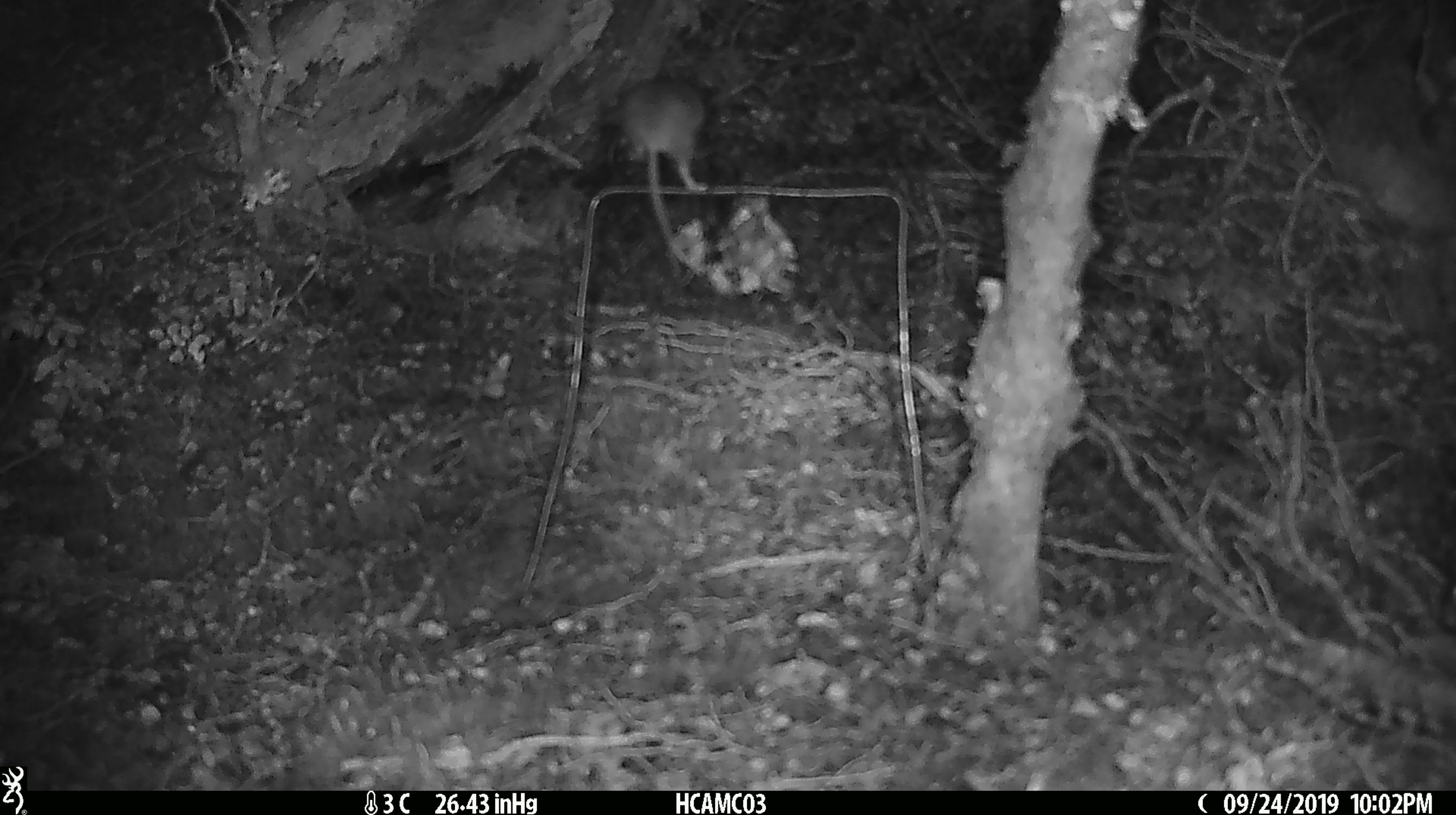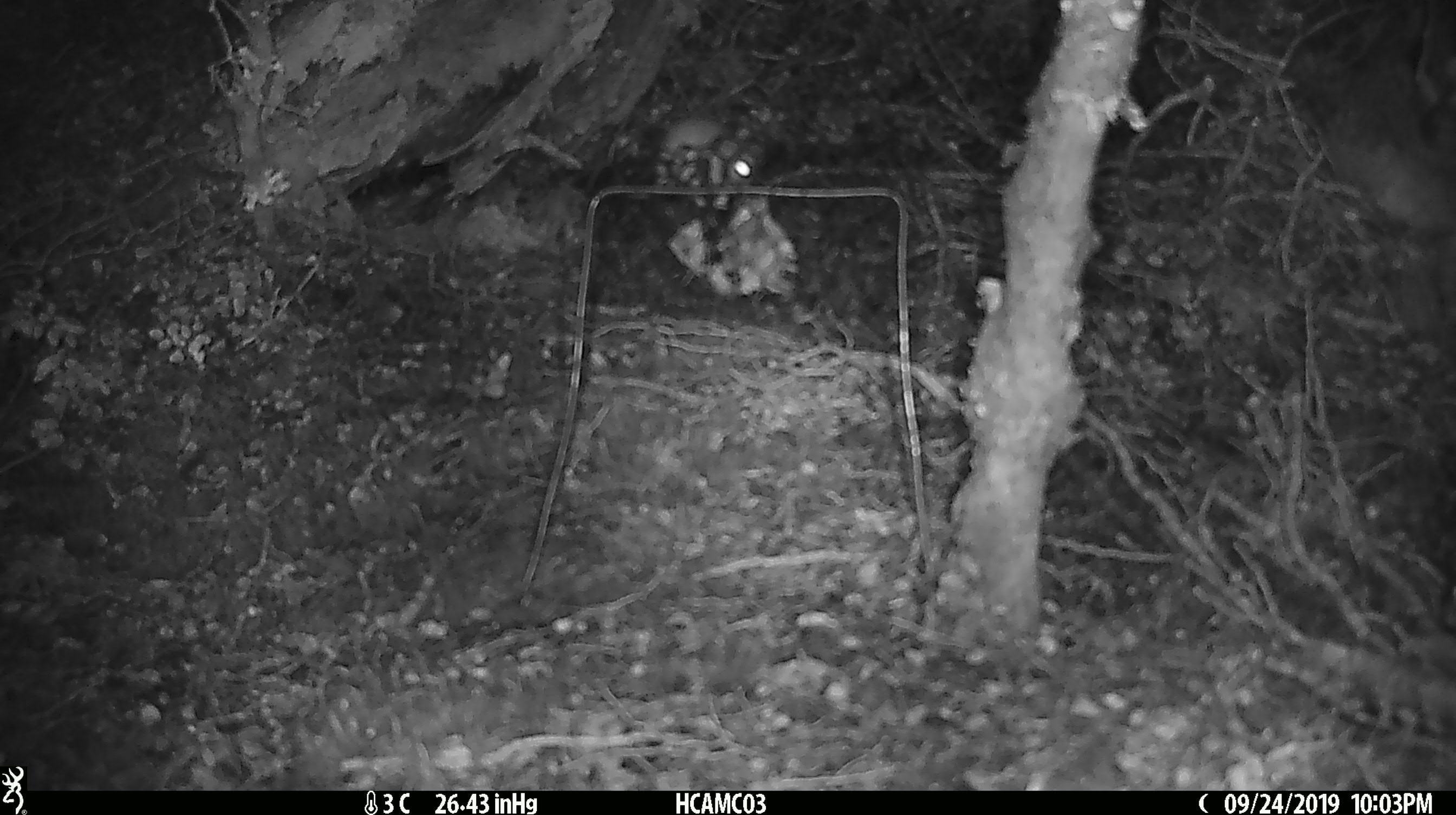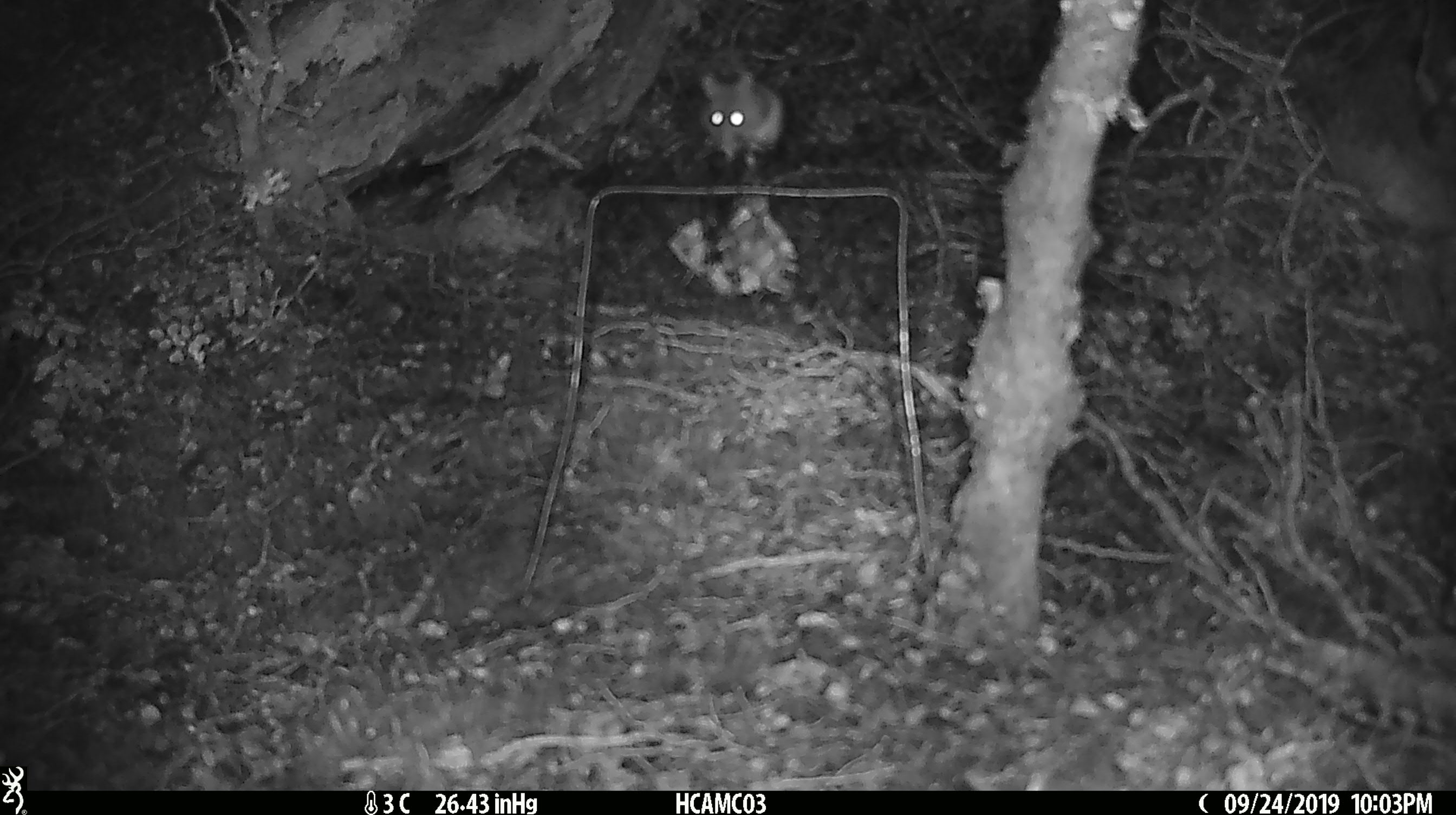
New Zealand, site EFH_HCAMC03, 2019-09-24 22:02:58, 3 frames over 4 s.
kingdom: Animalia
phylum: Chordata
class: Mammalia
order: Rodentia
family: Muridae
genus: Mus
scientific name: Mus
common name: mouse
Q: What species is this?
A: Mouse (Mus).